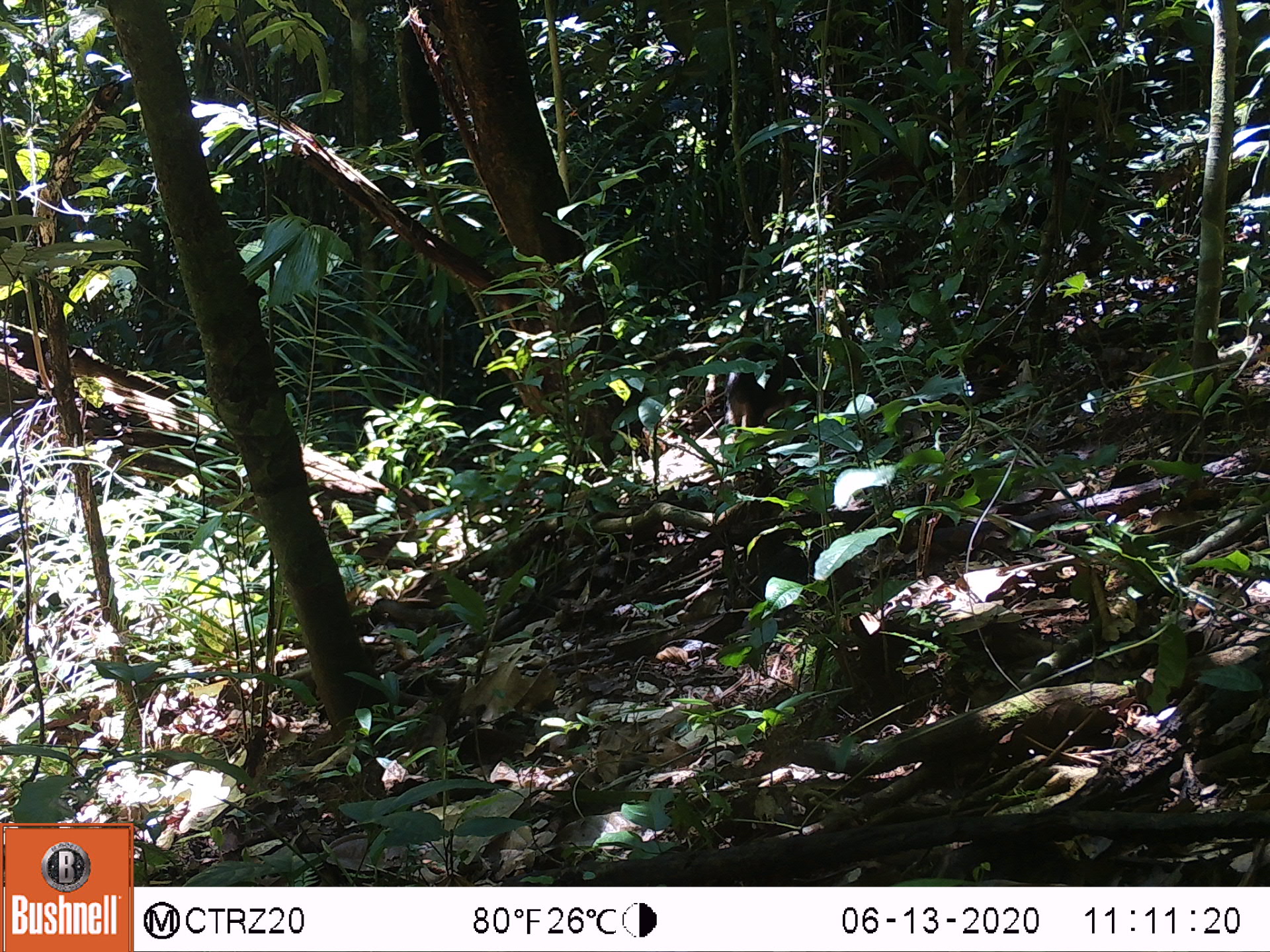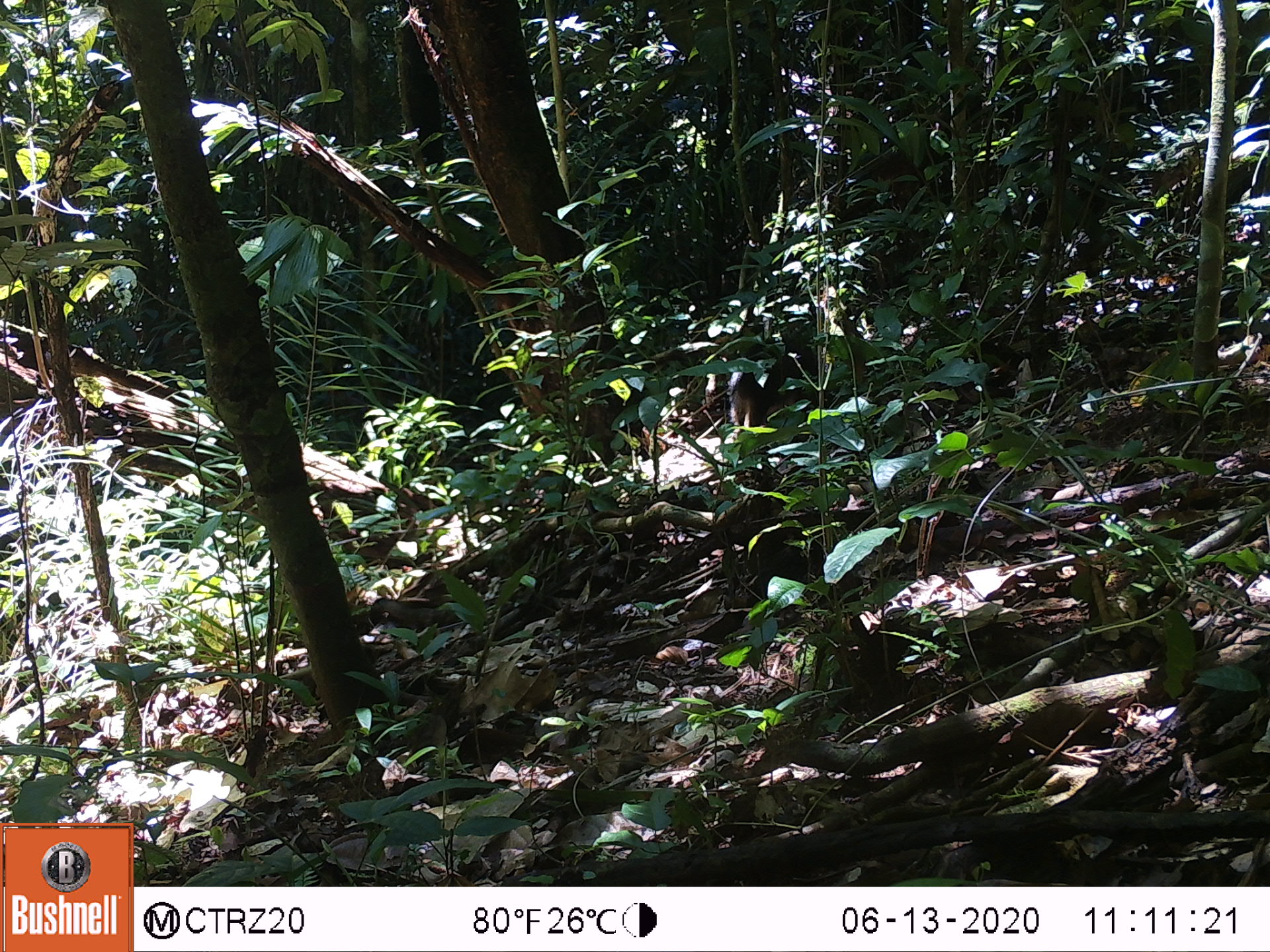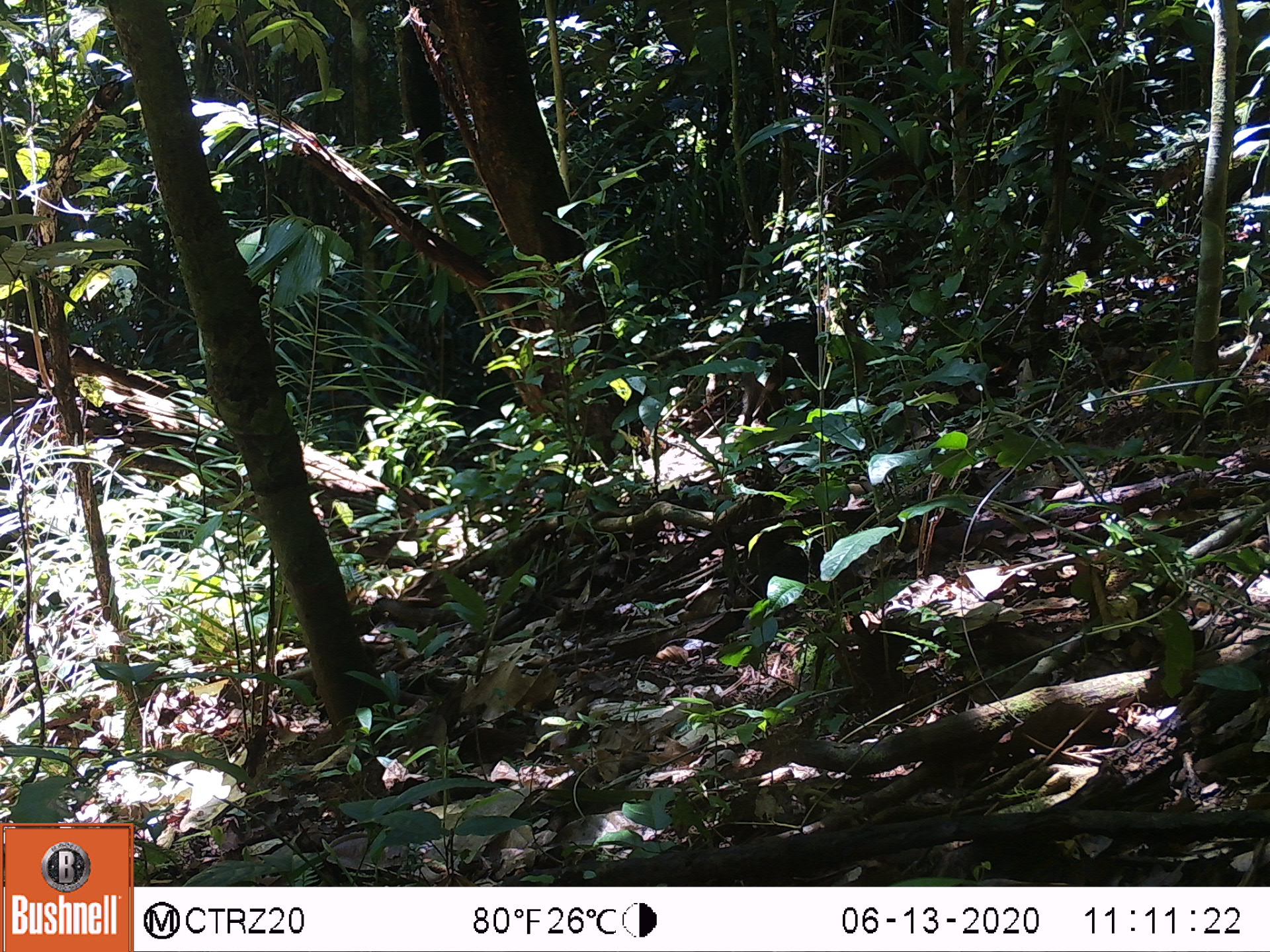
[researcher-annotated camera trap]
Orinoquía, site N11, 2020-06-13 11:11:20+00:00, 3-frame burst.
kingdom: Animalia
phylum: Chordata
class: Mammalia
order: Artiodactyla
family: Tayassuidae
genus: Pecari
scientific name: Pecari tajacu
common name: collared peccary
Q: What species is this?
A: Collared peccary (Pecari tajacu).